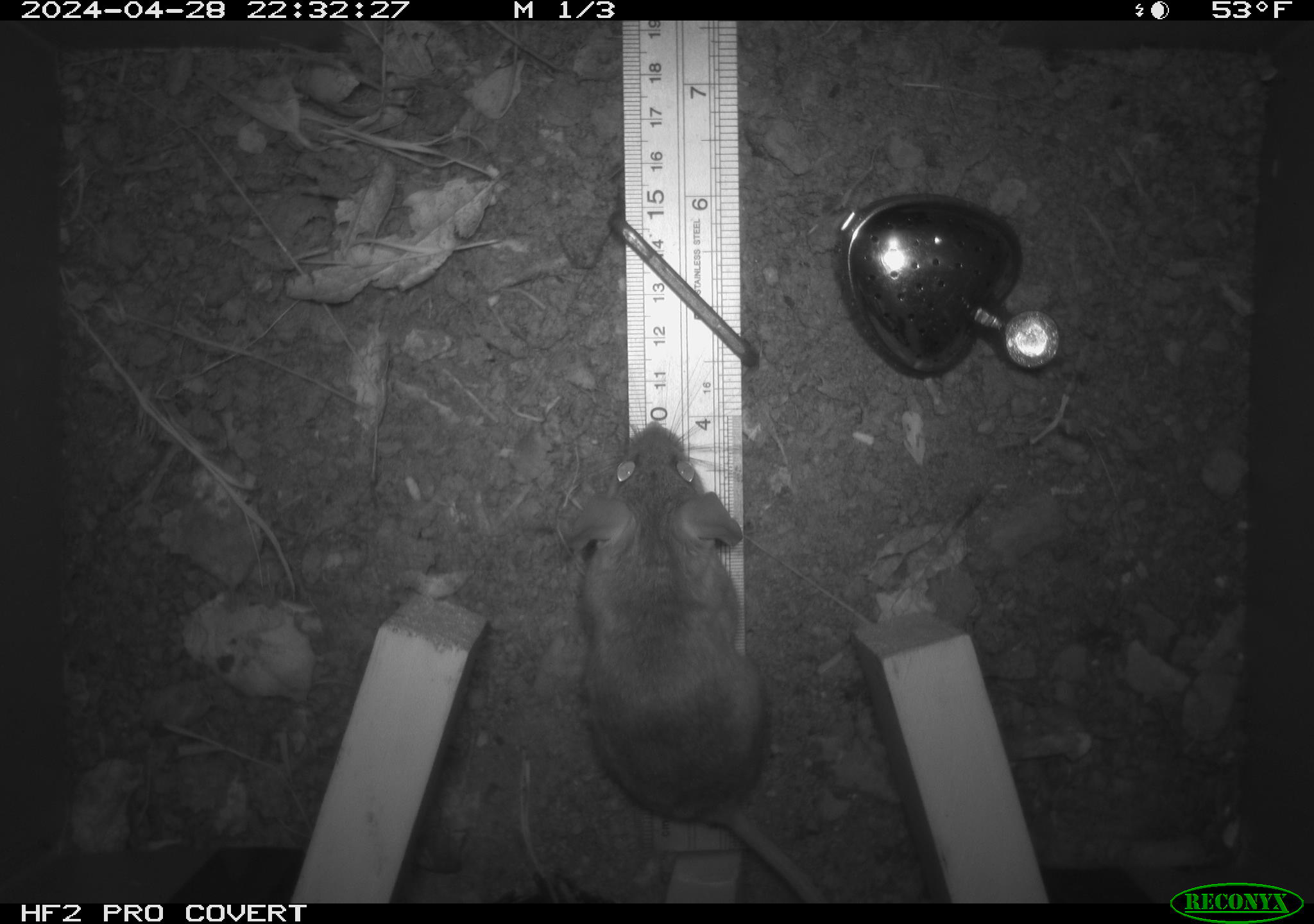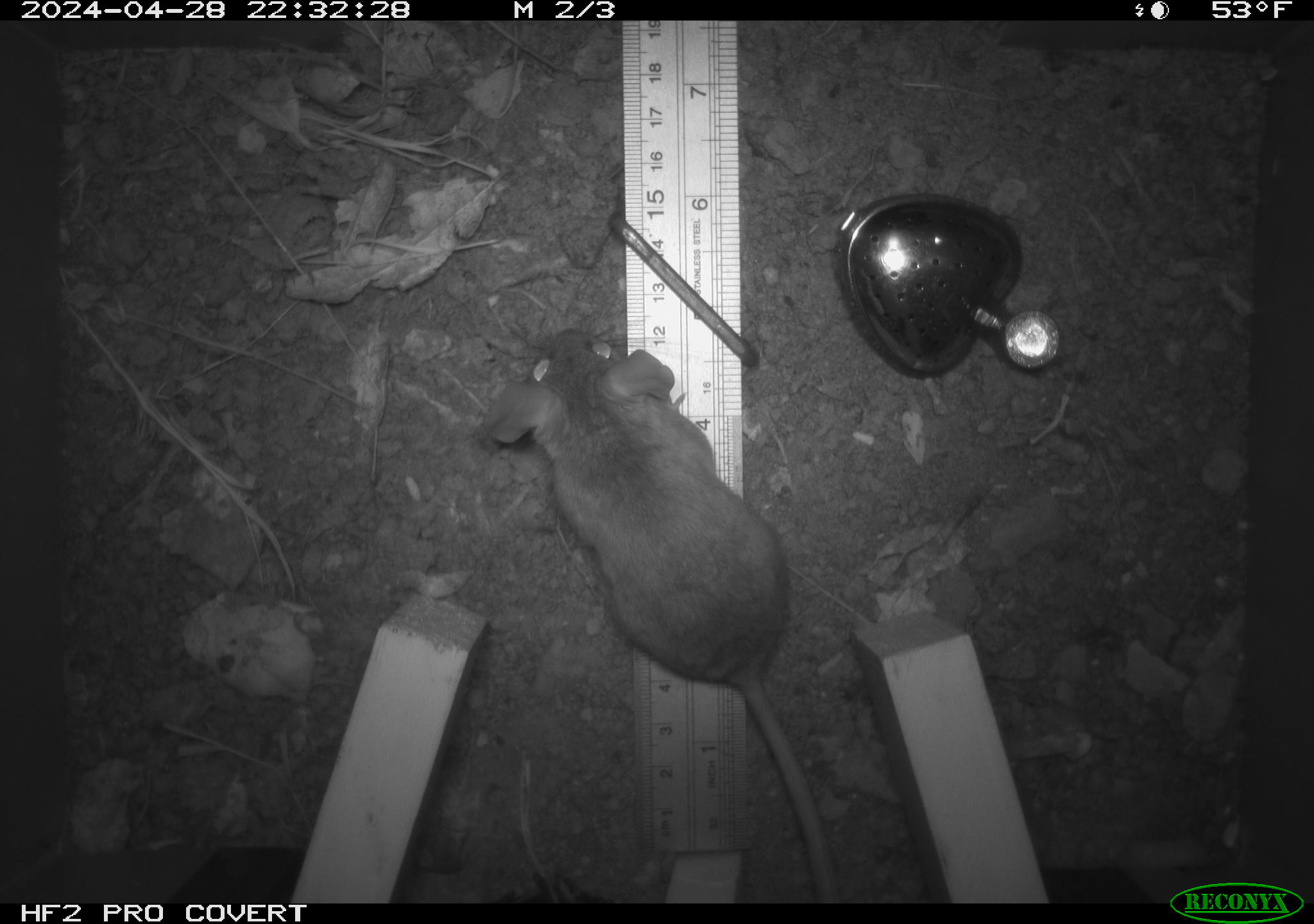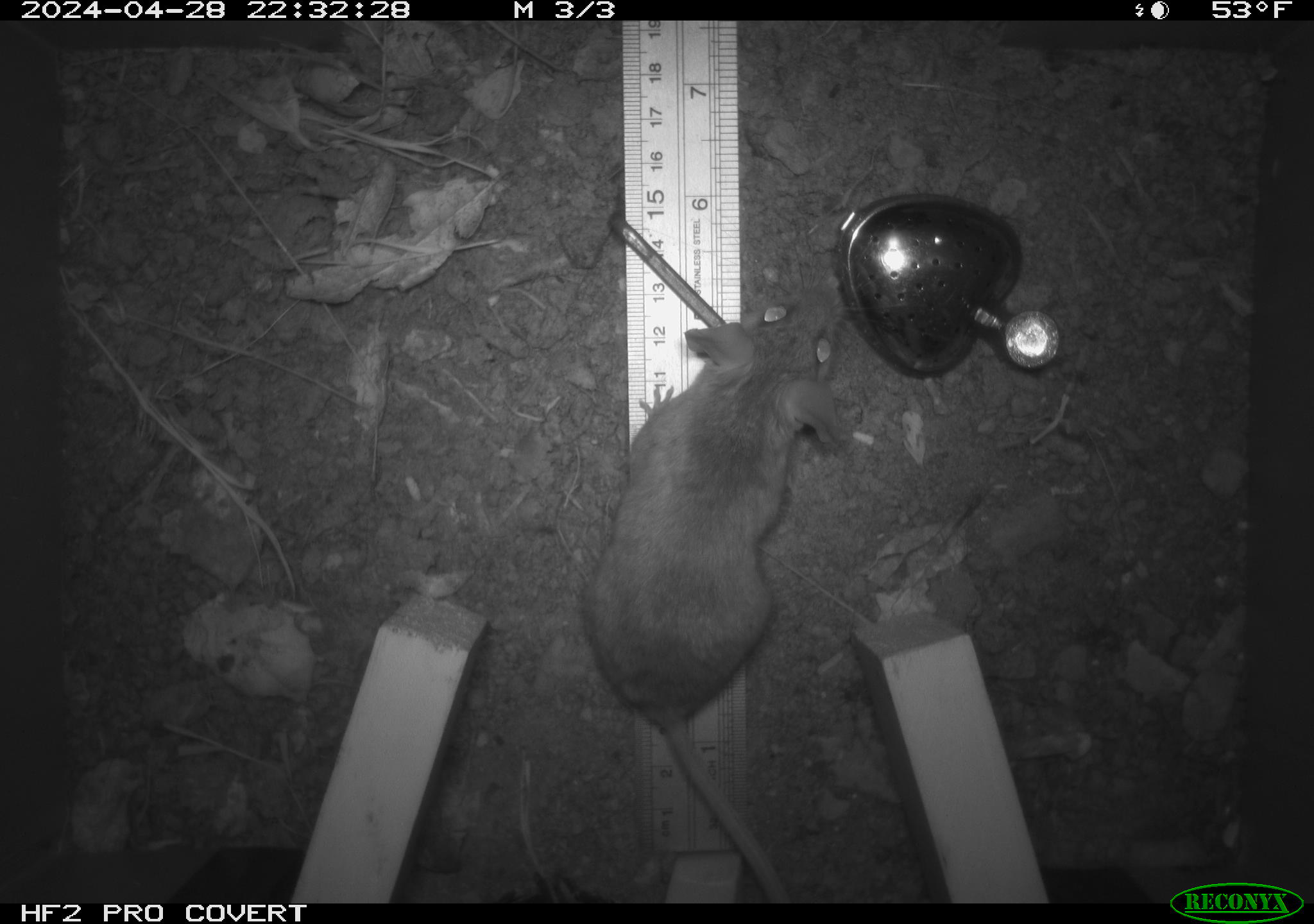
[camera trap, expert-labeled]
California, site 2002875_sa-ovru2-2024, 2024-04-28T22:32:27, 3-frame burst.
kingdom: Animalia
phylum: Chordata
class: Mammalia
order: Rodentia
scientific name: Rodentia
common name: rodent